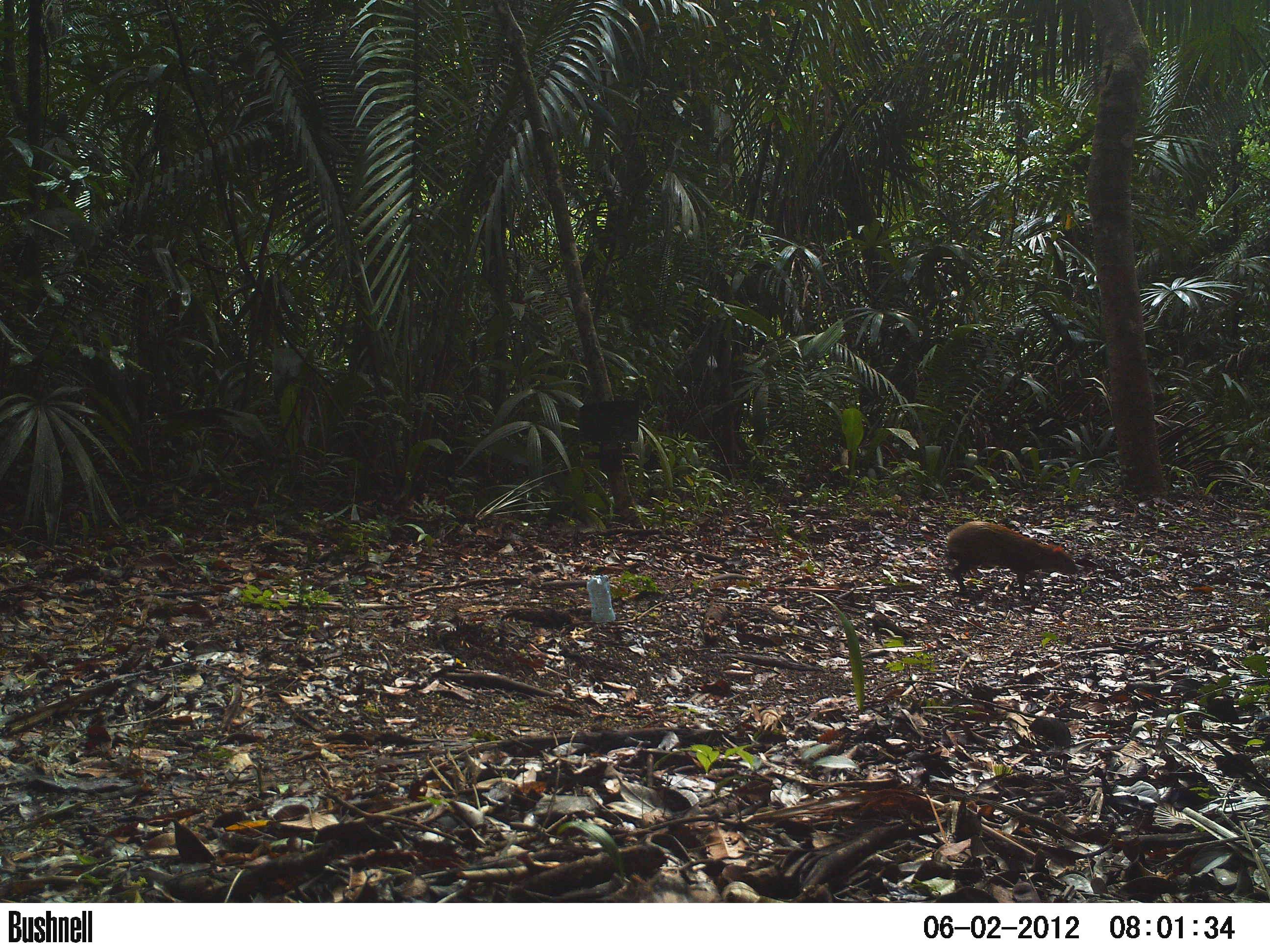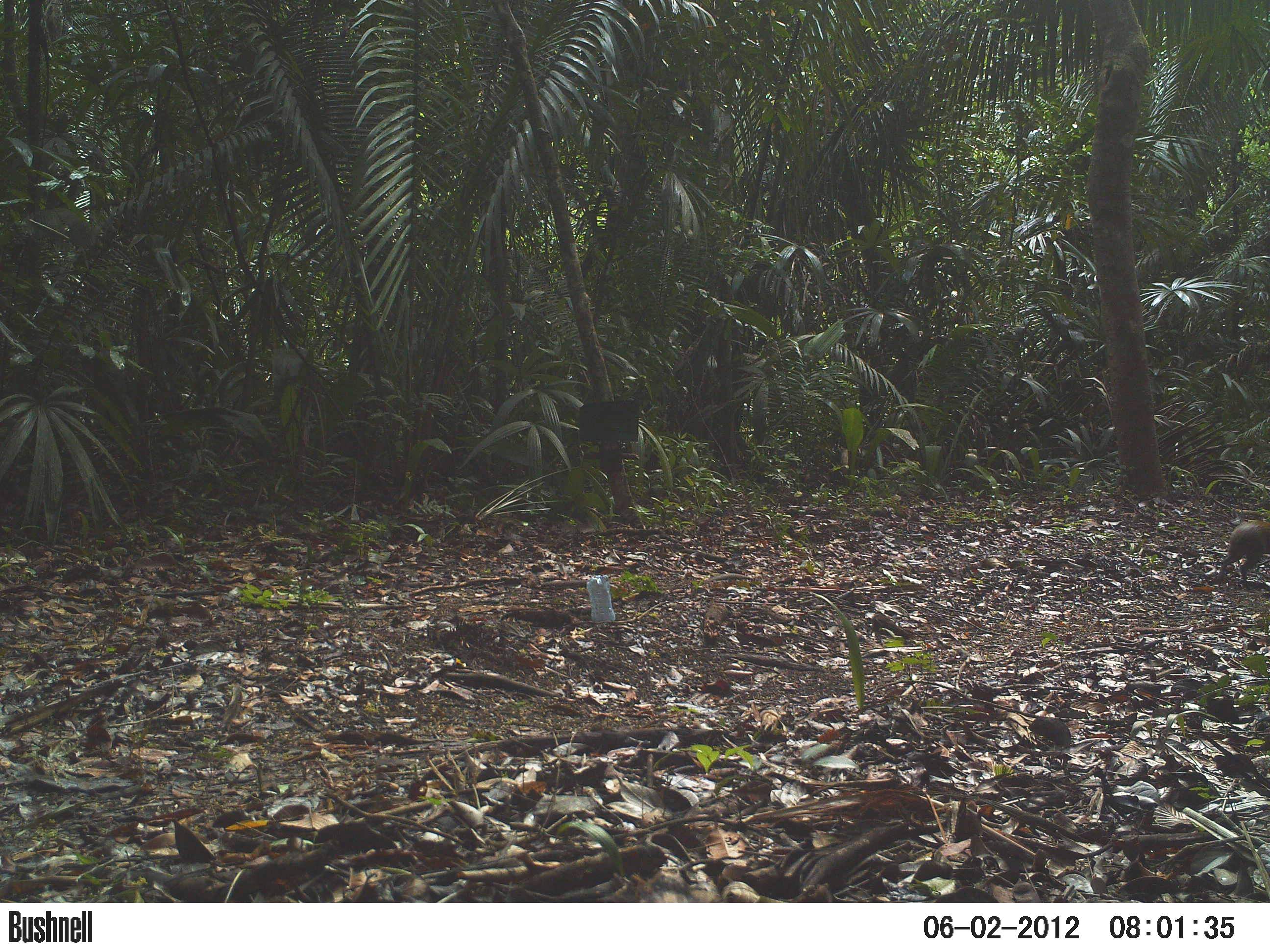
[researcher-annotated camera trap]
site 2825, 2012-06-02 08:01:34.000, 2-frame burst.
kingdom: Animalia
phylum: Chordata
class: Mammalia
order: Rodentia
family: Dasyproctidae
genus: Dasyprocta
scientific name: Dasyprocta punctata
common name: central american agouti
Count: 1.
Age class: adult.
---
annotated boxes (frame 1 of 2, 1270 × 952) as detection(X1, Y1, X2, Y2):
dasyprocta punctata: detection(943, 520, 1081, 600)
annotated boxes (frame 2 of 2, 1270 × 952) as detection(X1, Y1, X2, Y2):
dasyprocta punctata: detection(1214, 521, 1269, 586)